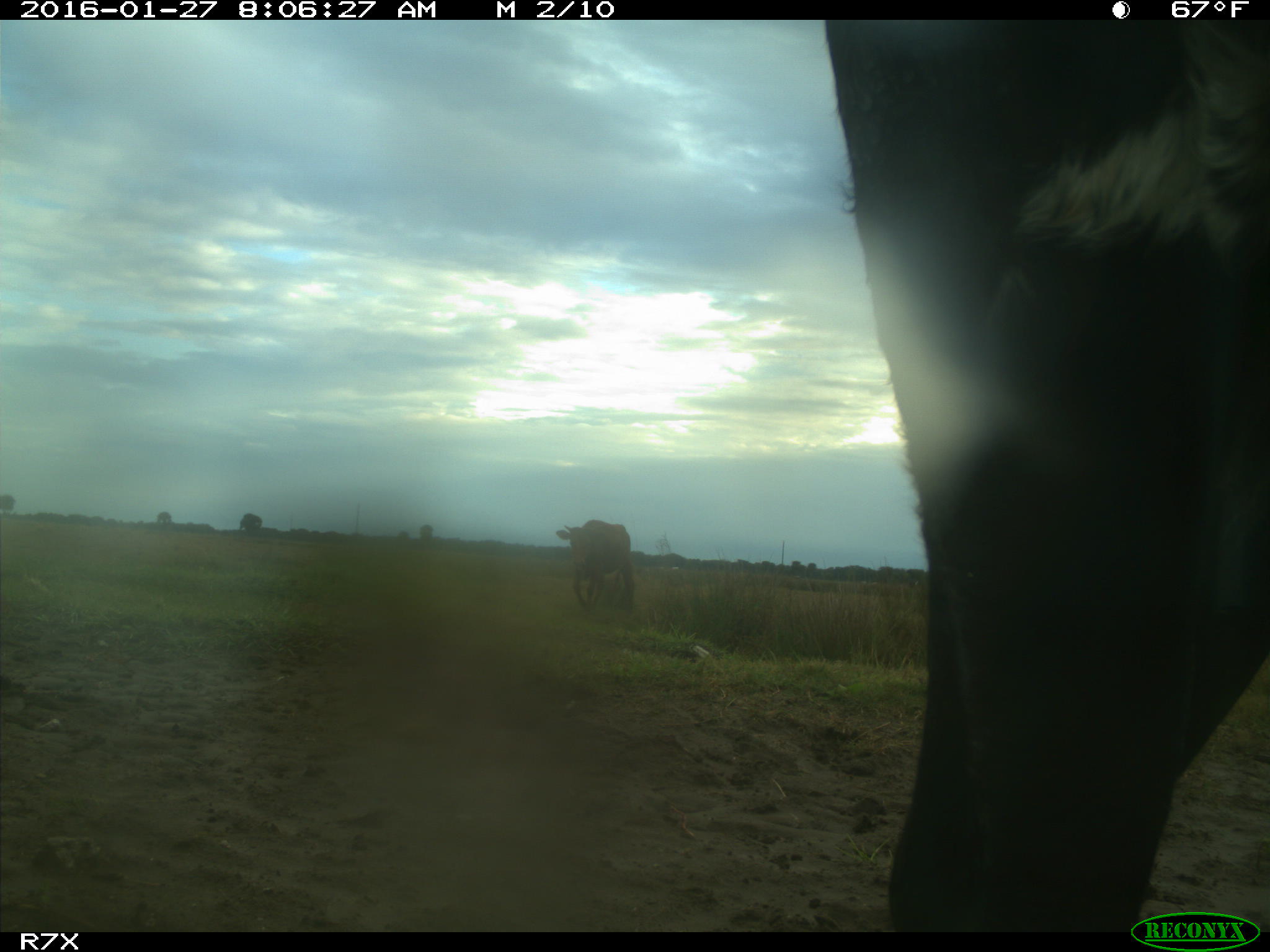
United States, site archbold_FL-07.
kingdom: Animalia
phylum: Chordata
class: Mammalia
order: Artiodactyla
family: Bovidae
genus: Bos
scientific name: Bos taurus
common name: domestic cow